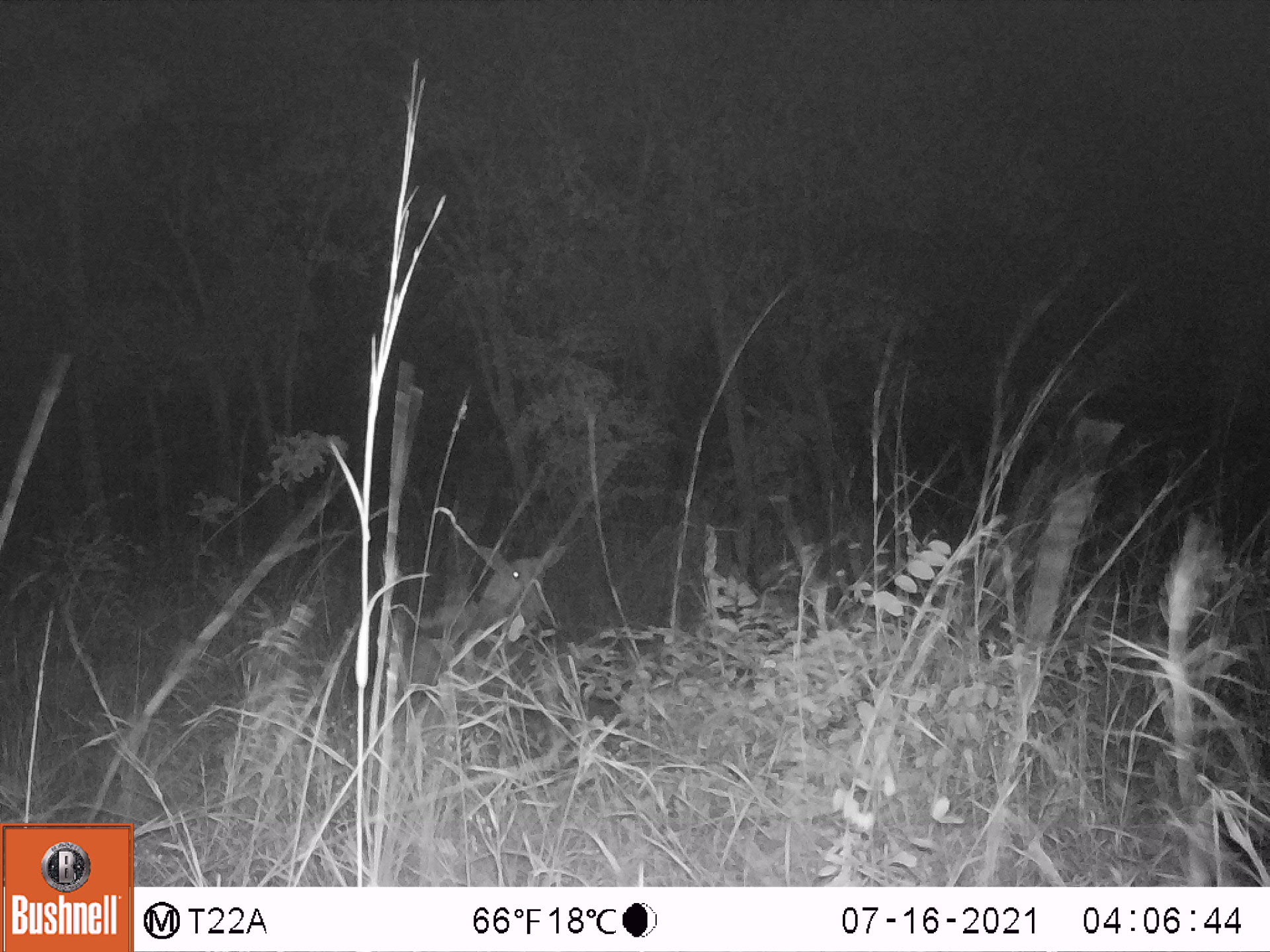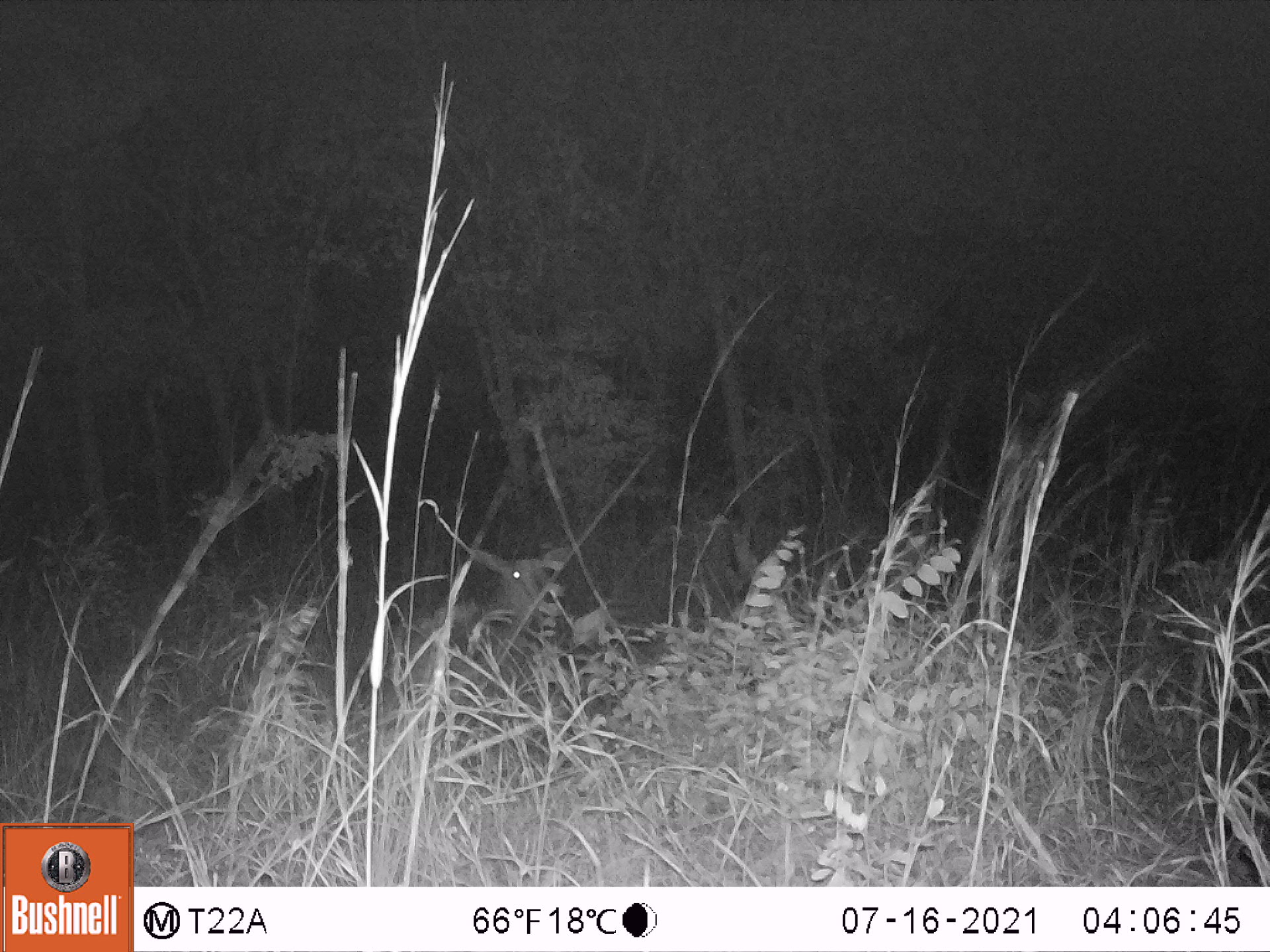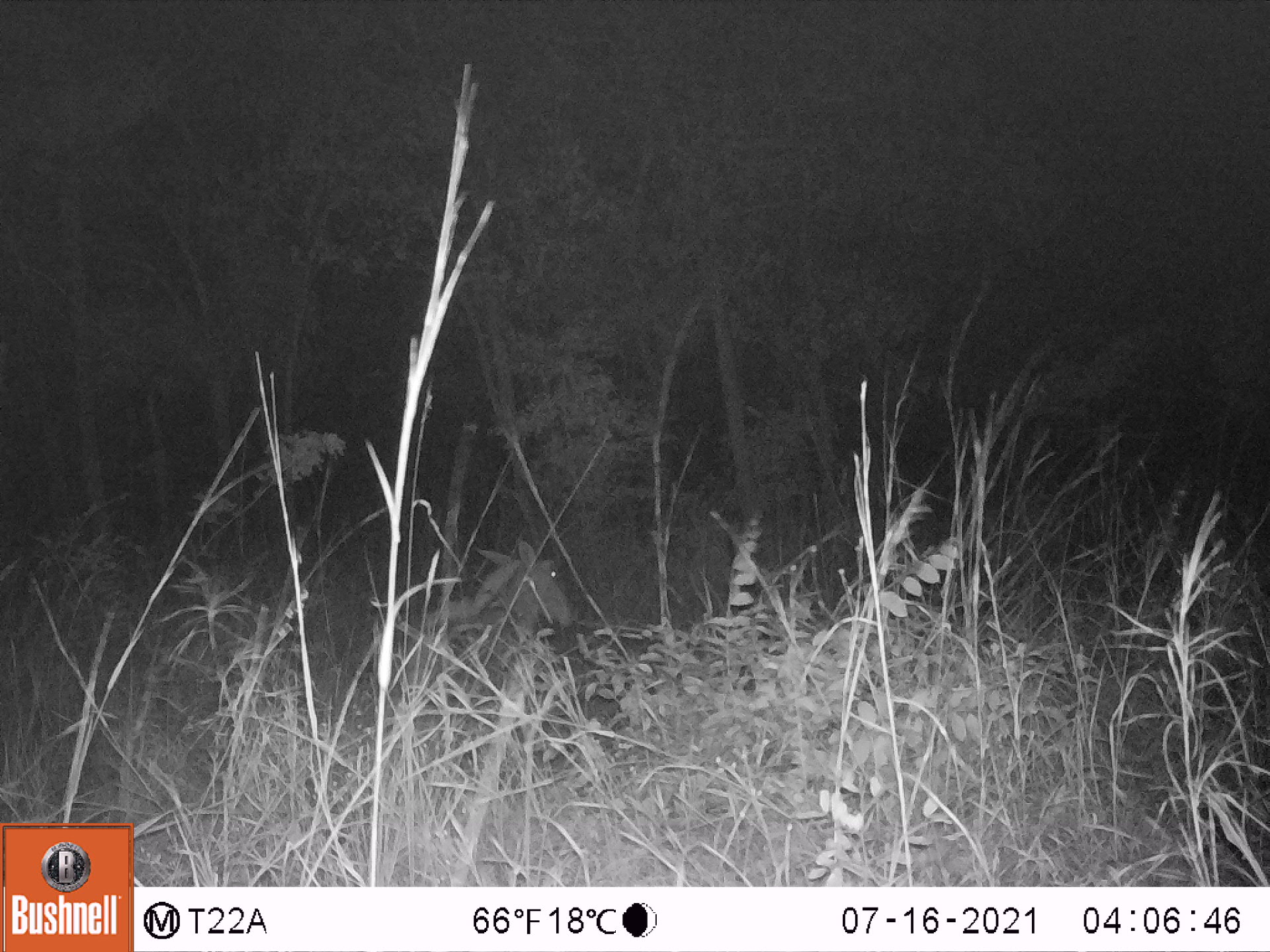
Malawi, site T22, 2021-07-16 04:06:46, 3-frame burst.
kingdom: Animalia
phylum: Chordata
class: Mammalia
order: Artiodactyla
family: Bovidae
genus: Hippotragus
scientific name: Hippotragus niger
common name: sable antelope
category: sable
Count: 1.